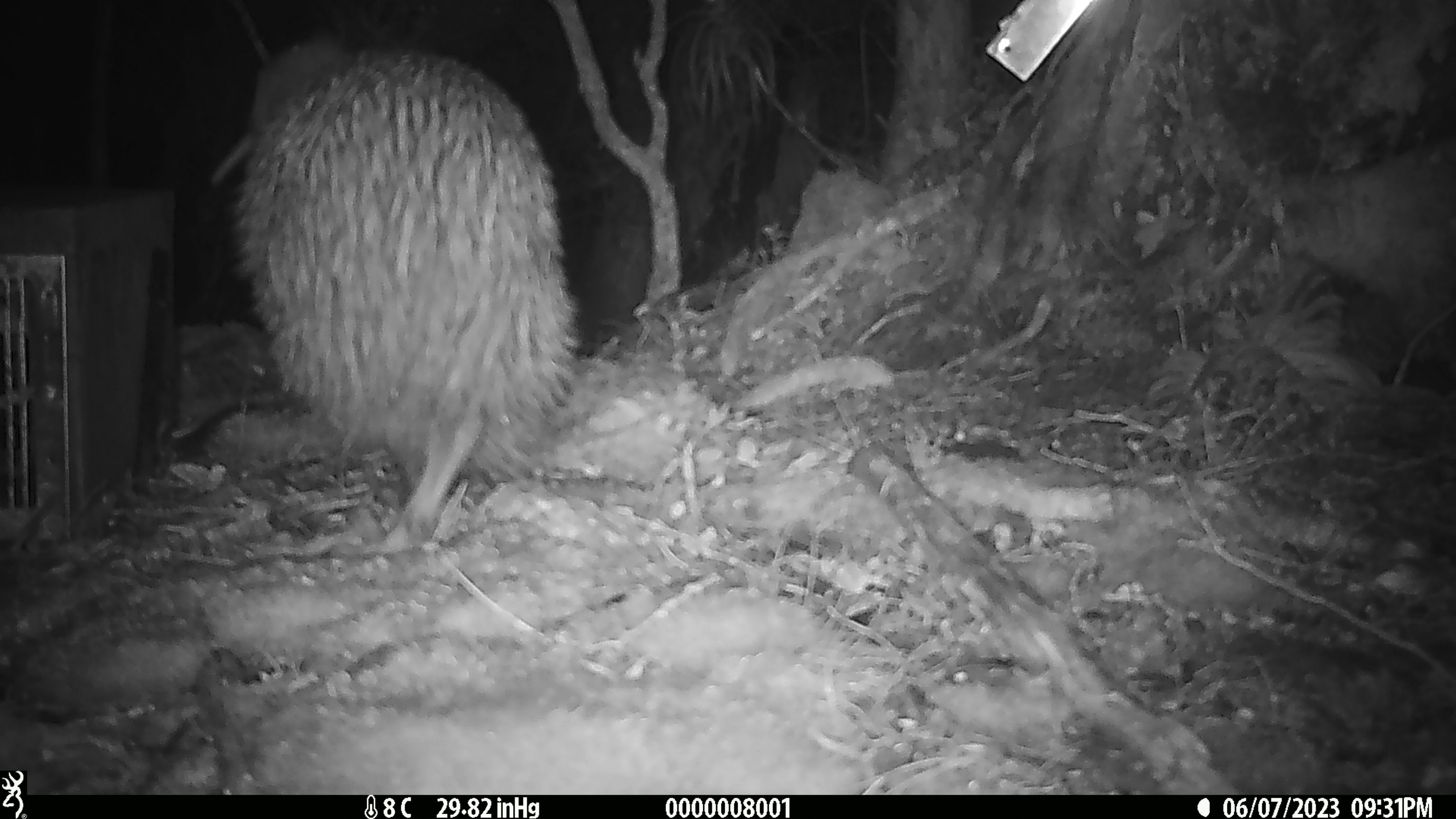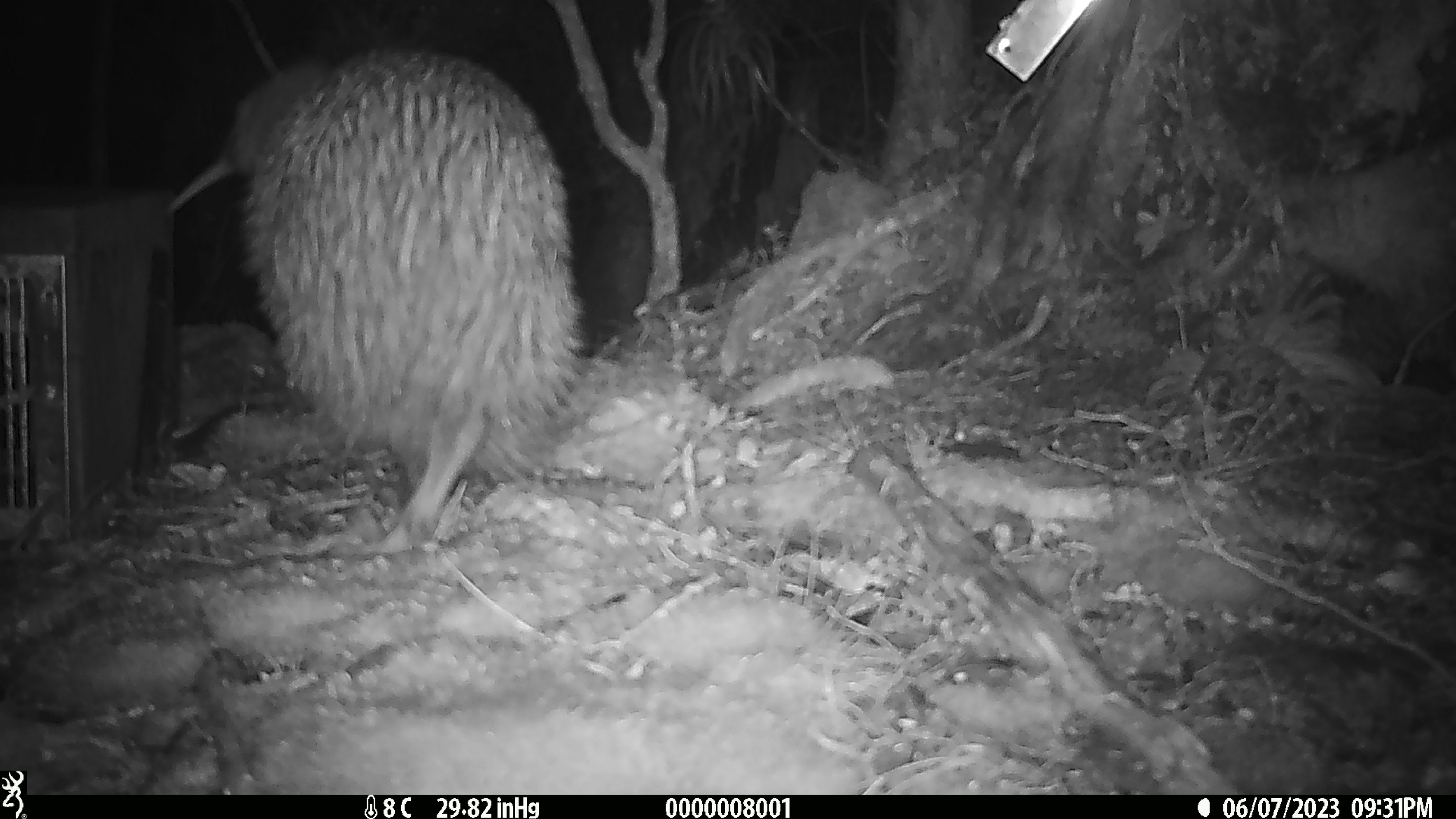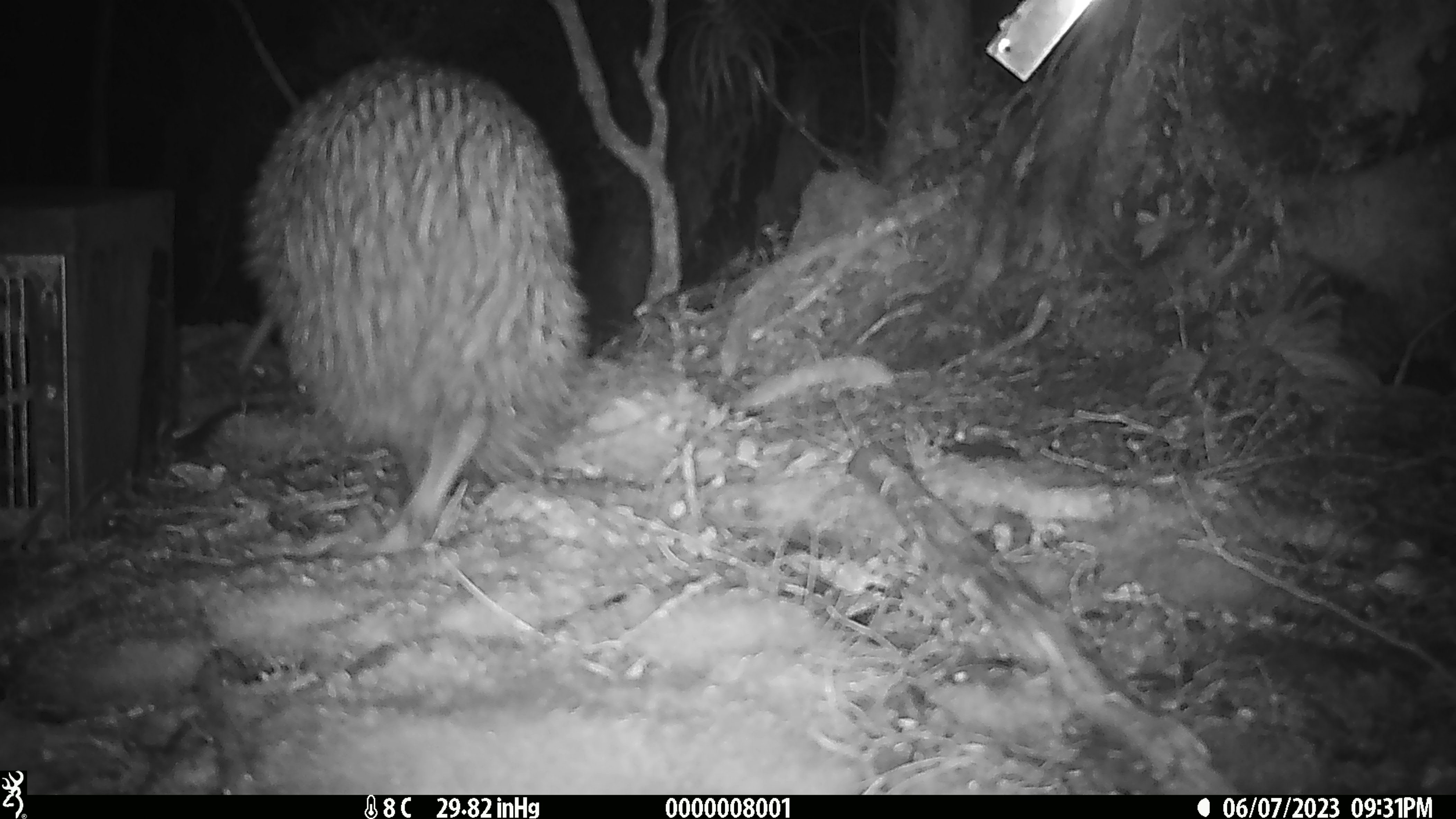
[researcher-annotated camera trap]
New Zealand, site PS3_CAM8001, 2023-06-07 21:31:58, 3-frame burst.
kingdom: Animalia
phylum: Chordata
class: Aves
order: Apterygiformes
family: Apterygidae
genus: Apteryx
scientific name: Apteryx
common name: kiwi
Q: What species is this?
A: Kiwi (Apteryx).